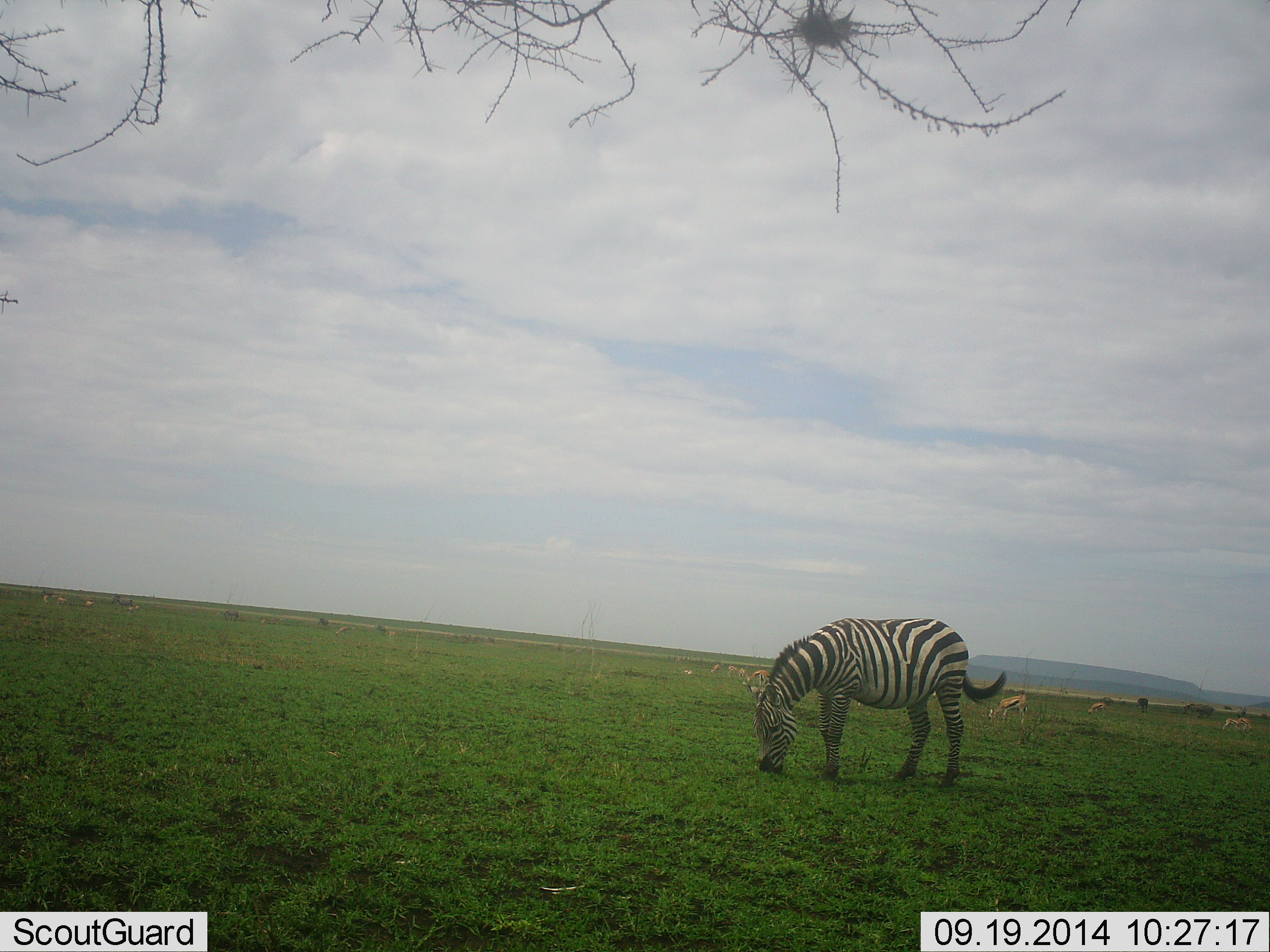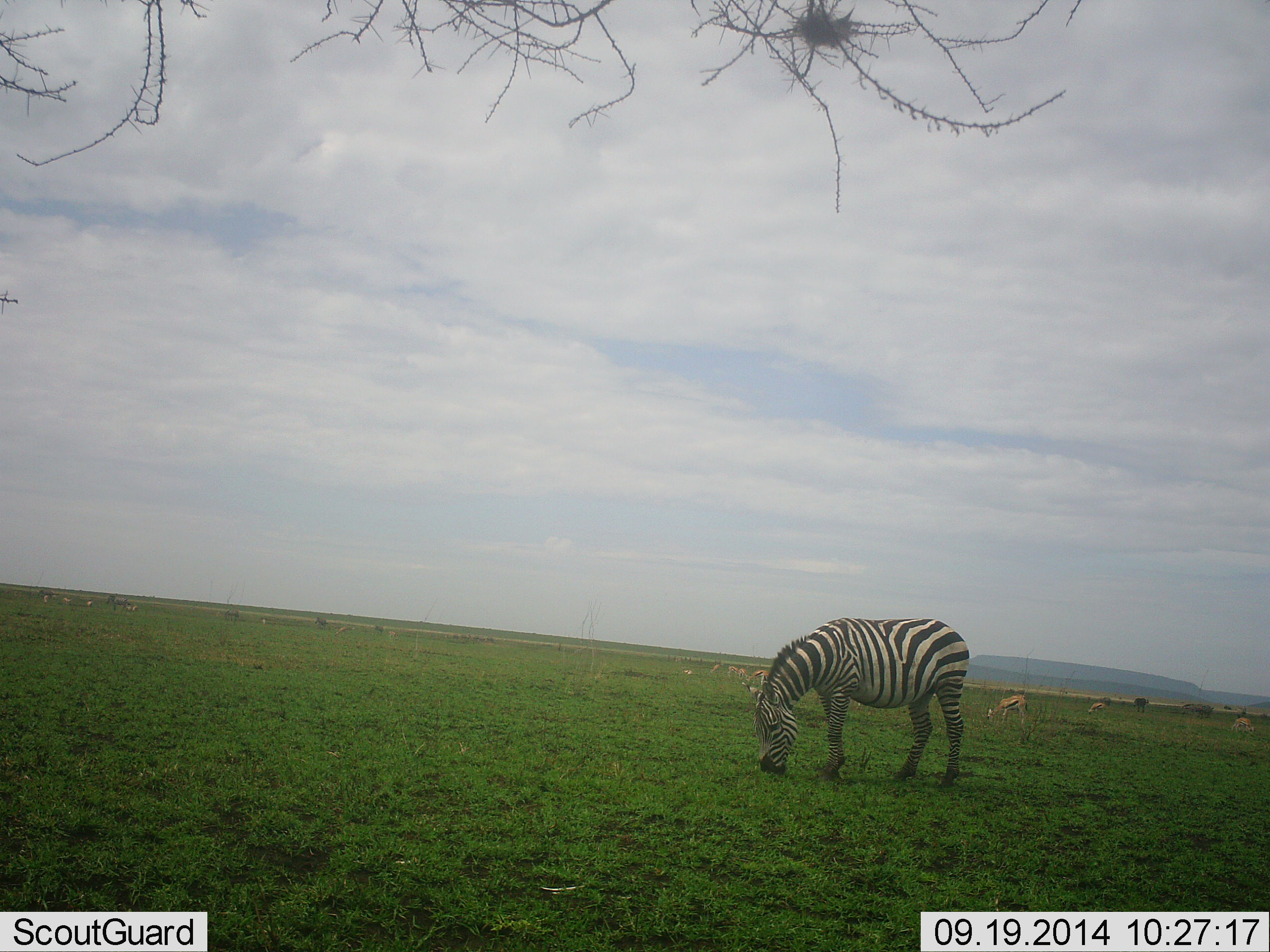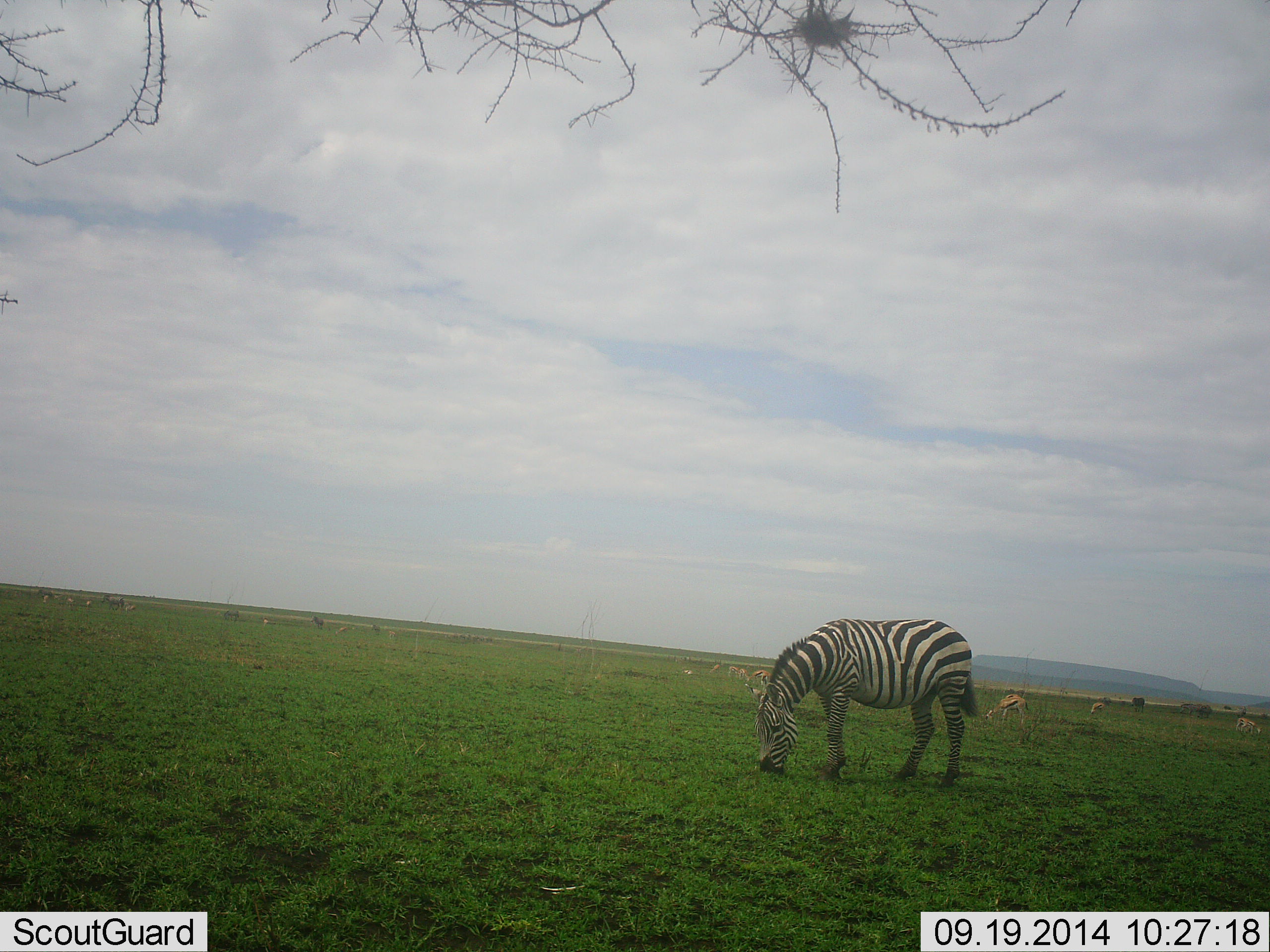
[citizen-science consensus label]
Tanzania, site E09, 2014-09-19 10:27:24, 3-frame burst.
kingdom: Animalia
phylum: Chordata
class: Mammalia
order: Artiodactyla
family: Bovidae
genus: Eudorcas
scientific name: Eudorcas thomsonii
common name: thomson's gazelle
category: gazellethomsons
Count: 8.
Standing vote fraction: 10%.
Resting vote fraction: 10%.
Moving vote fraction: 0%.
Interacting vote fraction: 0%.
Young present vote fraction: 0%.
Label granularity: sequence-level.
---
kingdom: Animalia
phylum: Chordata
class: Mammalia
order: Perissodactyla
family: Equidae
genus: Equus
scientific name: Equus quagga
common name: plains zebra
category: zebra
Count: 1.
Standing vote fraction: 0%.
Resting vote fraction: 0%.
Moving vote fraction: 0%.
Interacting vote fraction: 0%.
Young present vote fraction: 0%.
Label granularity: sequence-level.